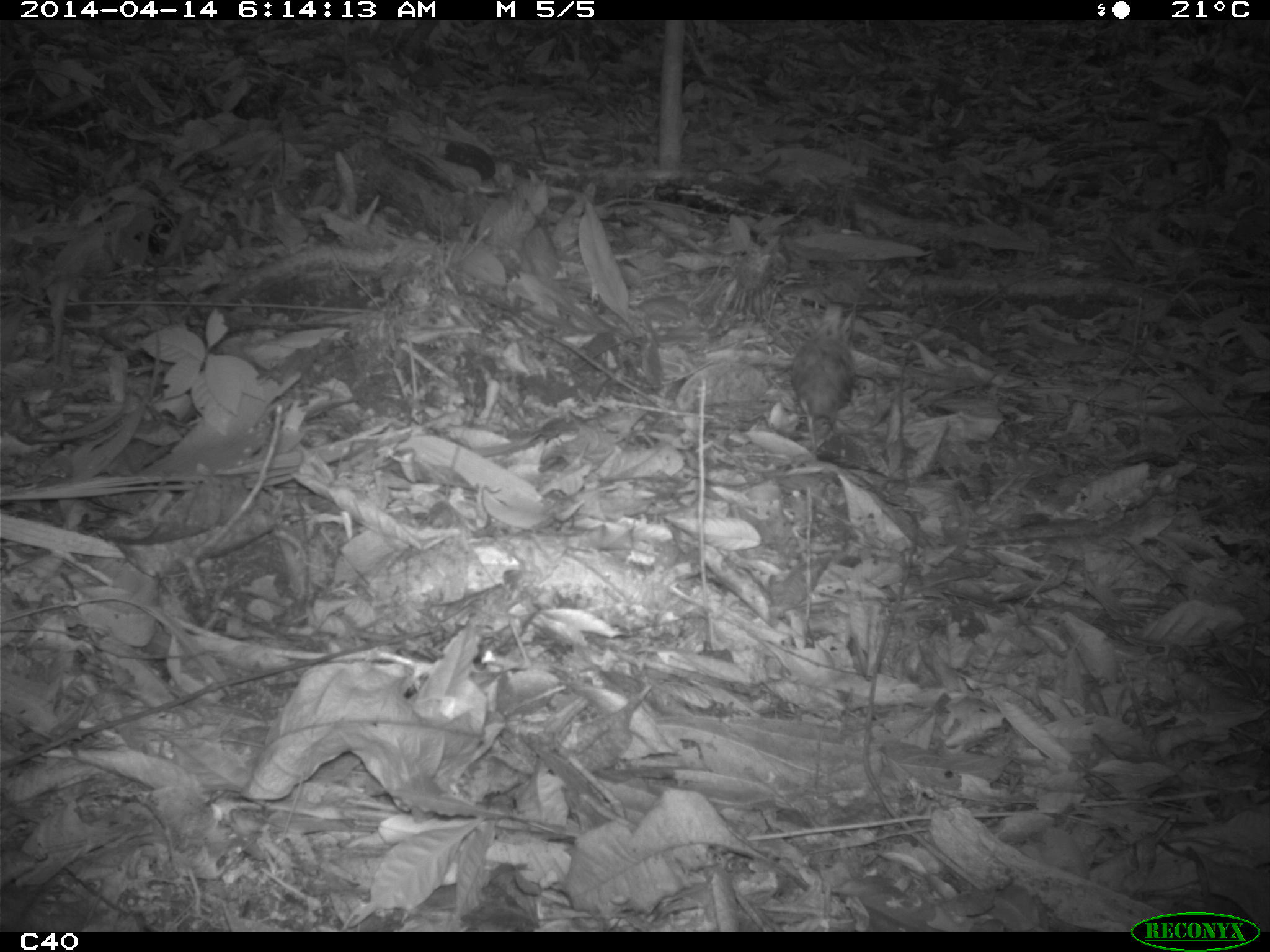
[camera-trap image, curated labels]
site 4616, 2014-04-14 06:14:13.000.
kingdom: Animalia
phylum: Chordata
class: Aves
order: Columbiformes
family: Columbidae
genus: Leptotila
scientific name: Leptotila rufaxilla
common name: gray-fronted dove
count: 1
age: adult